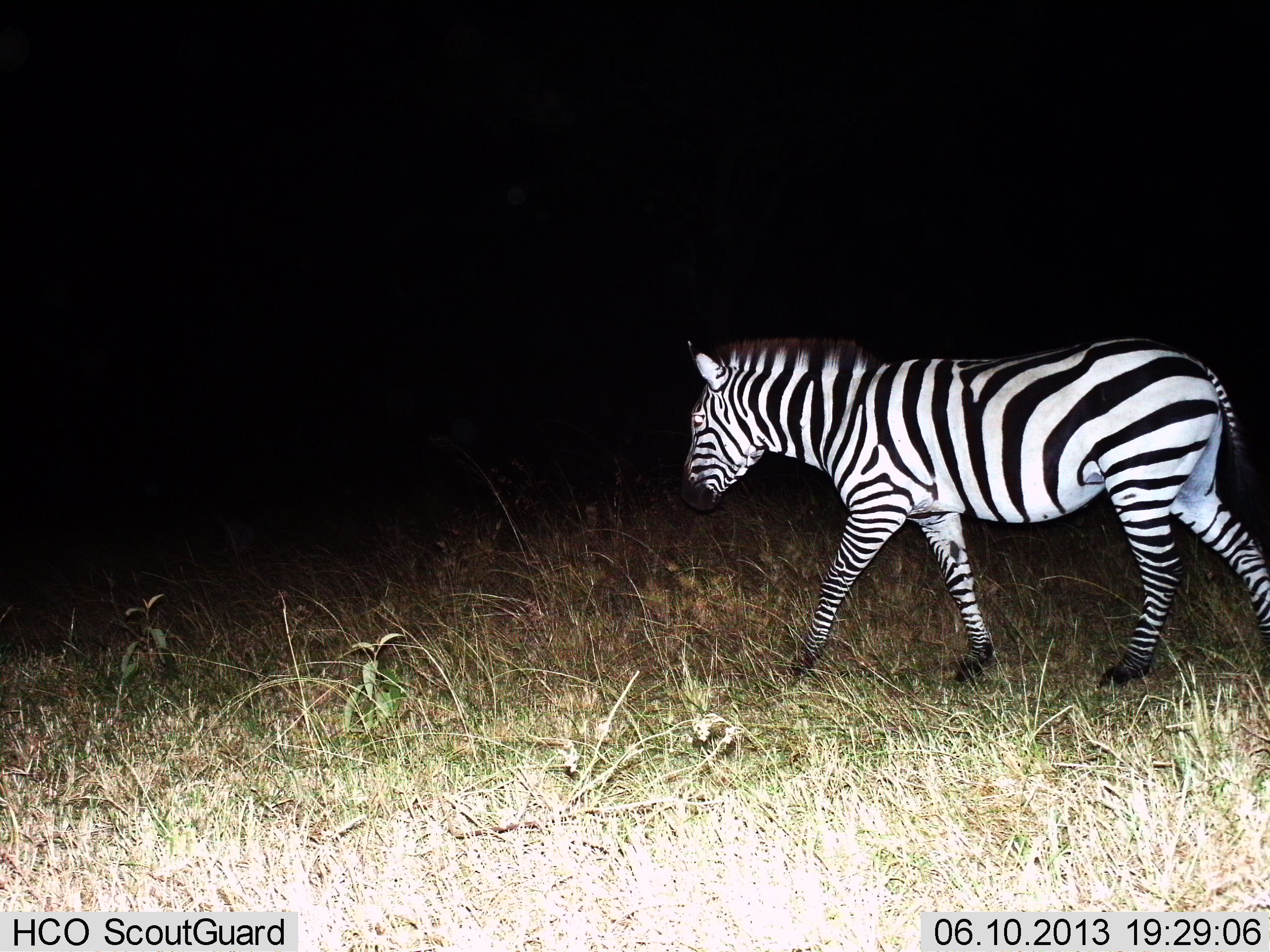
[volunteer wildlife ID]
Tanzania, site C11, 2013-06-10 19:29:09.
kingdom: Animalia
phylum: Chordata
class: Mammalia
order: Perissodactyla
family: Equidae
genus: Equus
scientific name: Equus quagga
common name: plains zebra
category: zebra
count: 1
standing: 18%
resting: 0%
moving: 94%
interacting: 0%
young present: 0%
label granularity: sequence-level